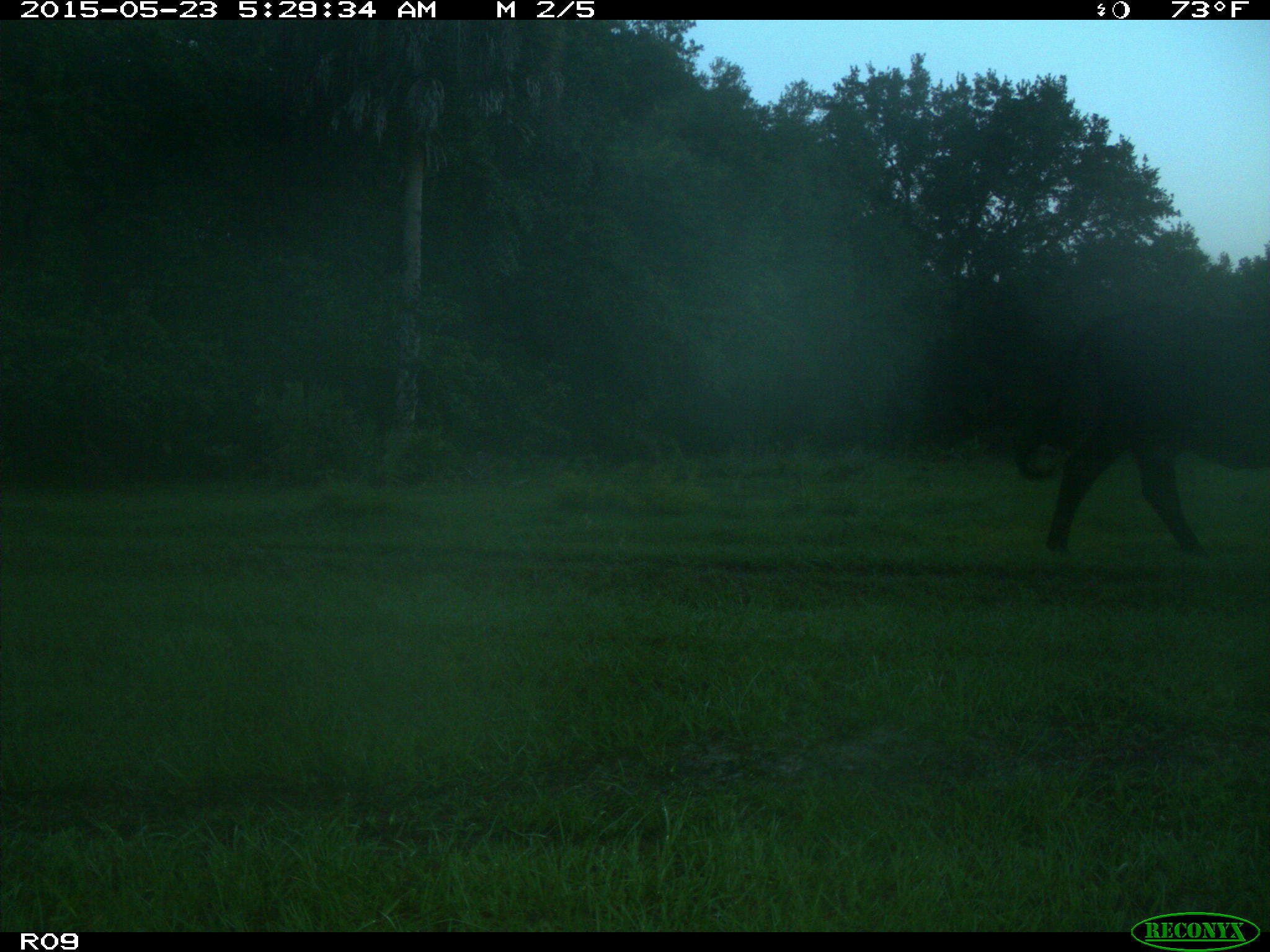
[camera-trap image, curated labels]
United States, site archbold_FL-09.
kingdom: Animalia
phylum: Chordata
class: Mammalia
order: Artiodactyla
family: Bovidae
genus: Bos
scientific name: Bos taurus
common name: domestic cow